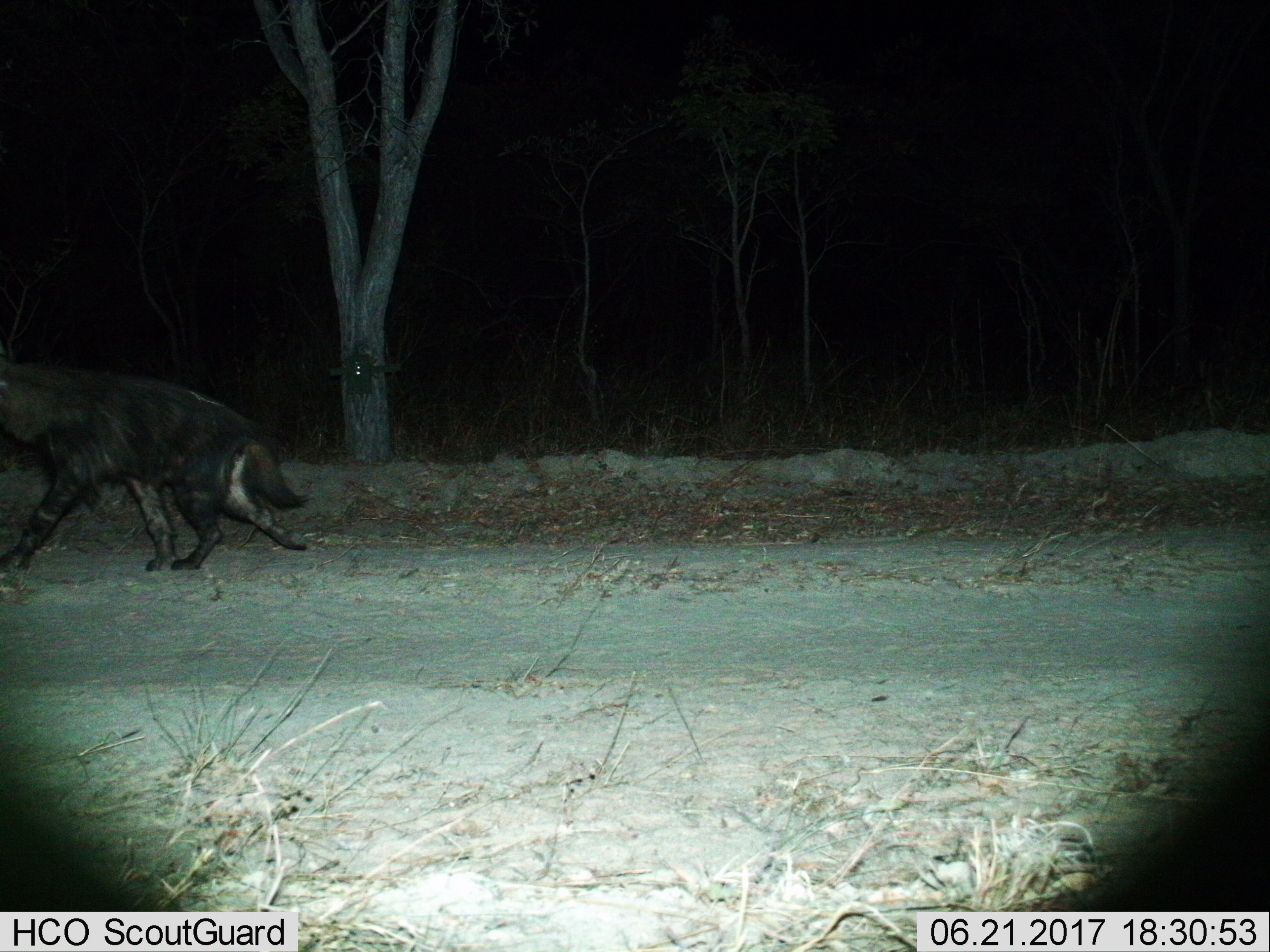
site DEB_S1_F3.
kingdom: Animalia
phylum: Chordata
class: Mammalia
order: Carnivora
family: Hyaenidae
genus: Parahyaena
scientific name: Parahyaena brunnea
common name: brown hyena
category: hyenabrown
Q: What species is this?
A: Hyenabrown (brown hyena) (Parahyaena brunnea).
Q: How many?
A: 1.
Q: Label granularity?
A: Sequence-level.